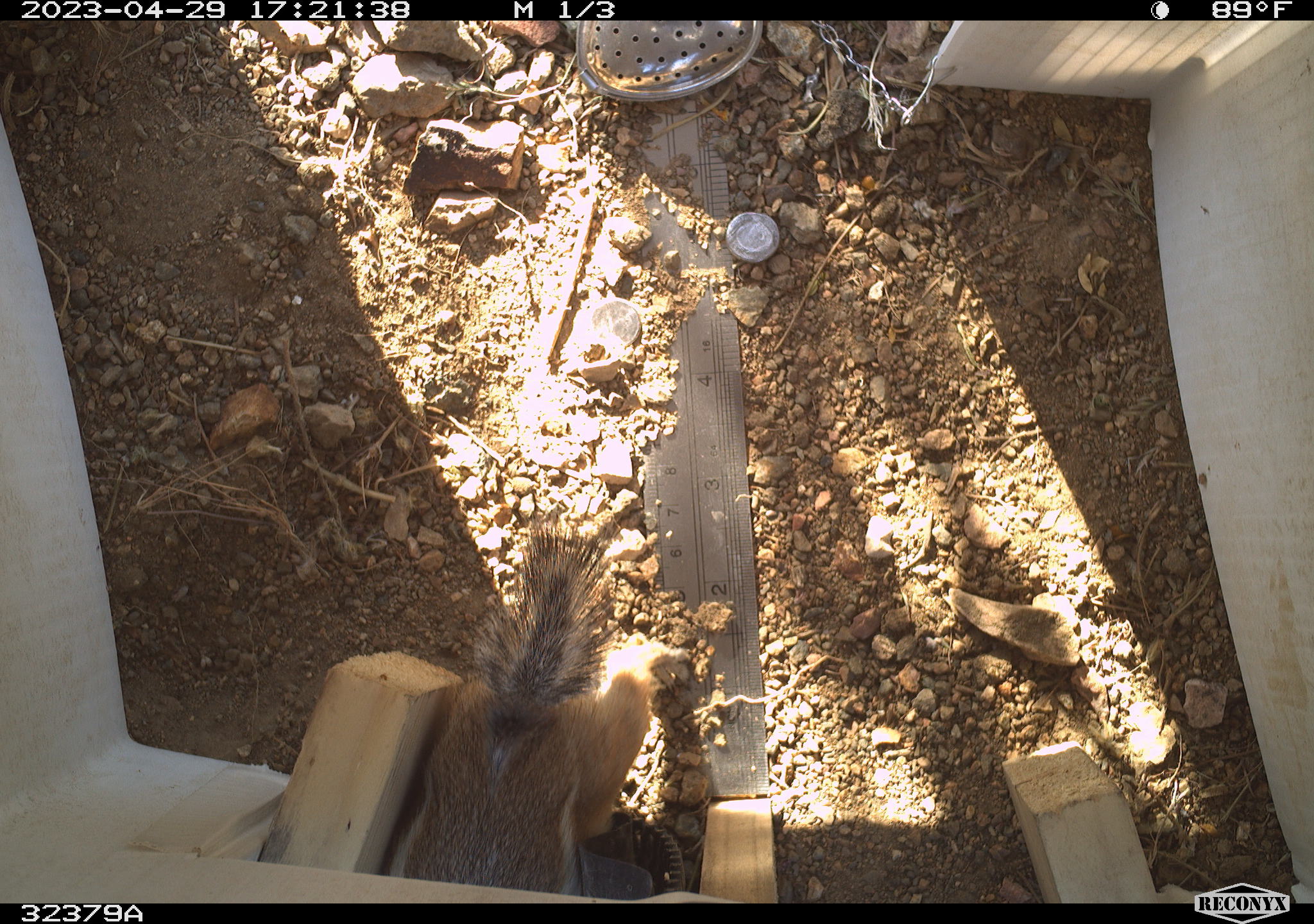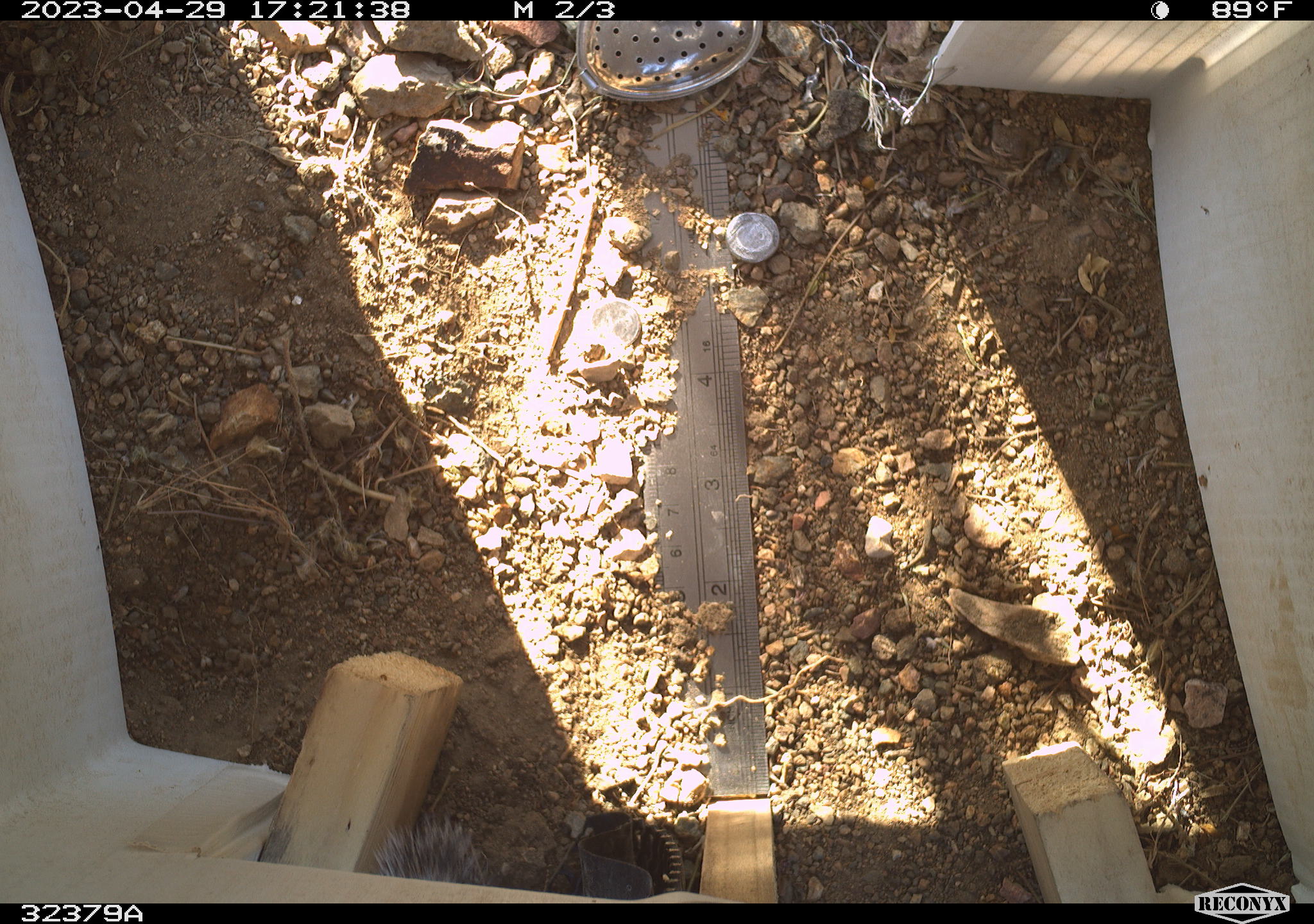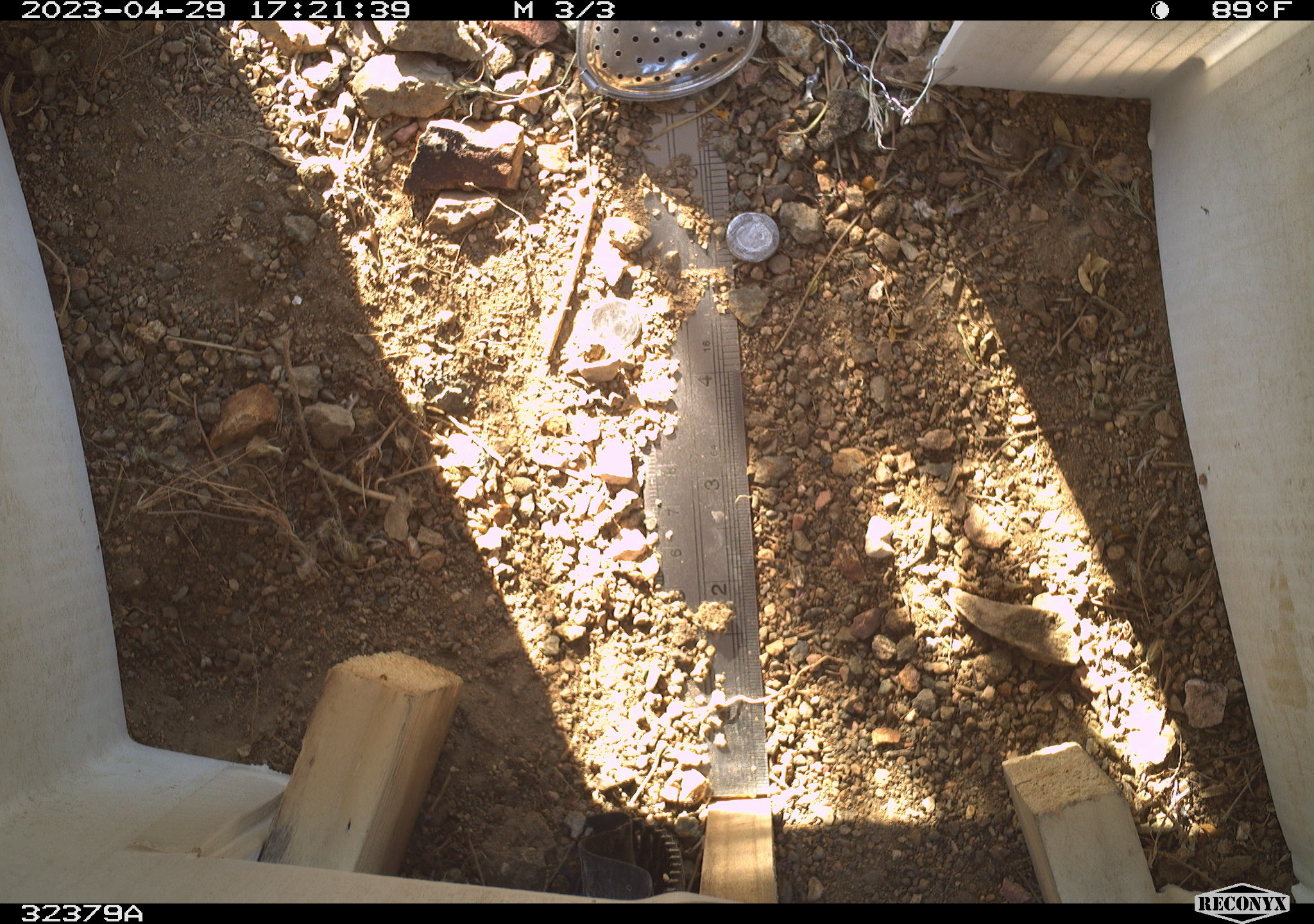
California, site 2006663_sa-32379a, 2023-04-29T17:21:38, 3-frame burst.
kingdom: Animalia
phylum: Chordata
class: Mammalia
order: Rodentia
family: Sciuridae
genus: Ammospermophilus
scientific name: Ammospermophilus leucurus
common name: white-tailed antelope squirrel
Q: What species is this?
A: White-tailed antelope squirrel (Ammospermophilus leucurus).